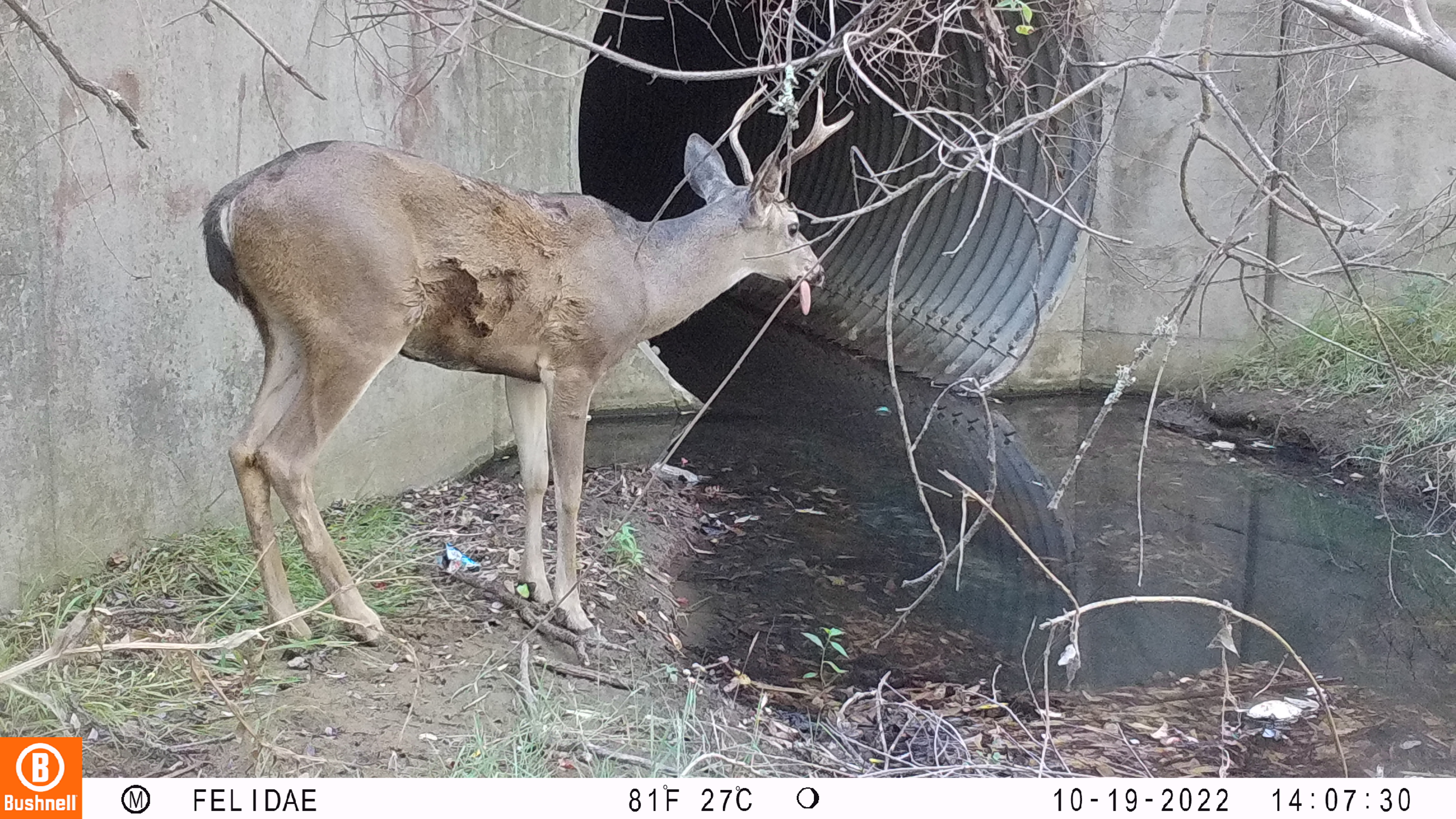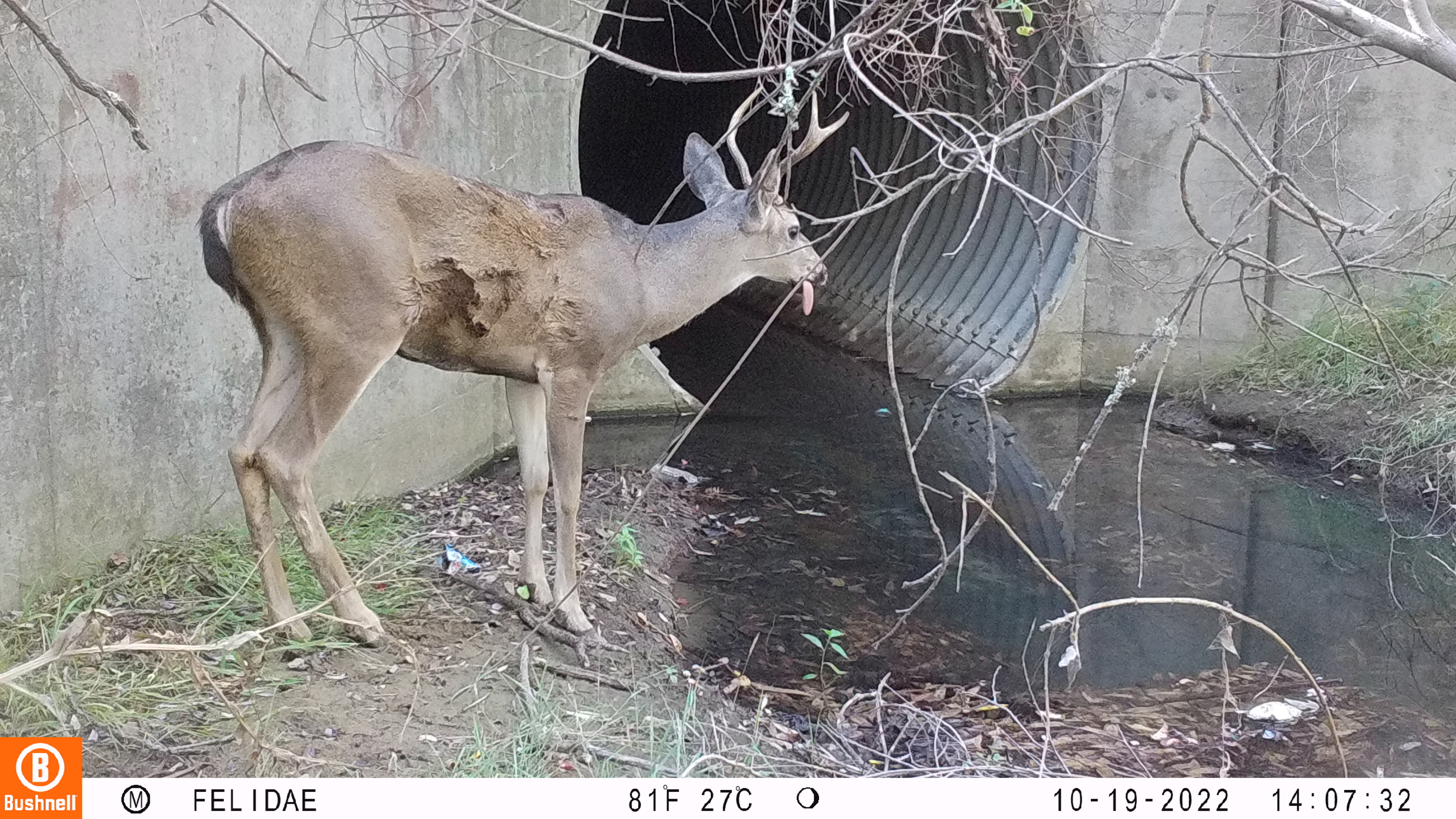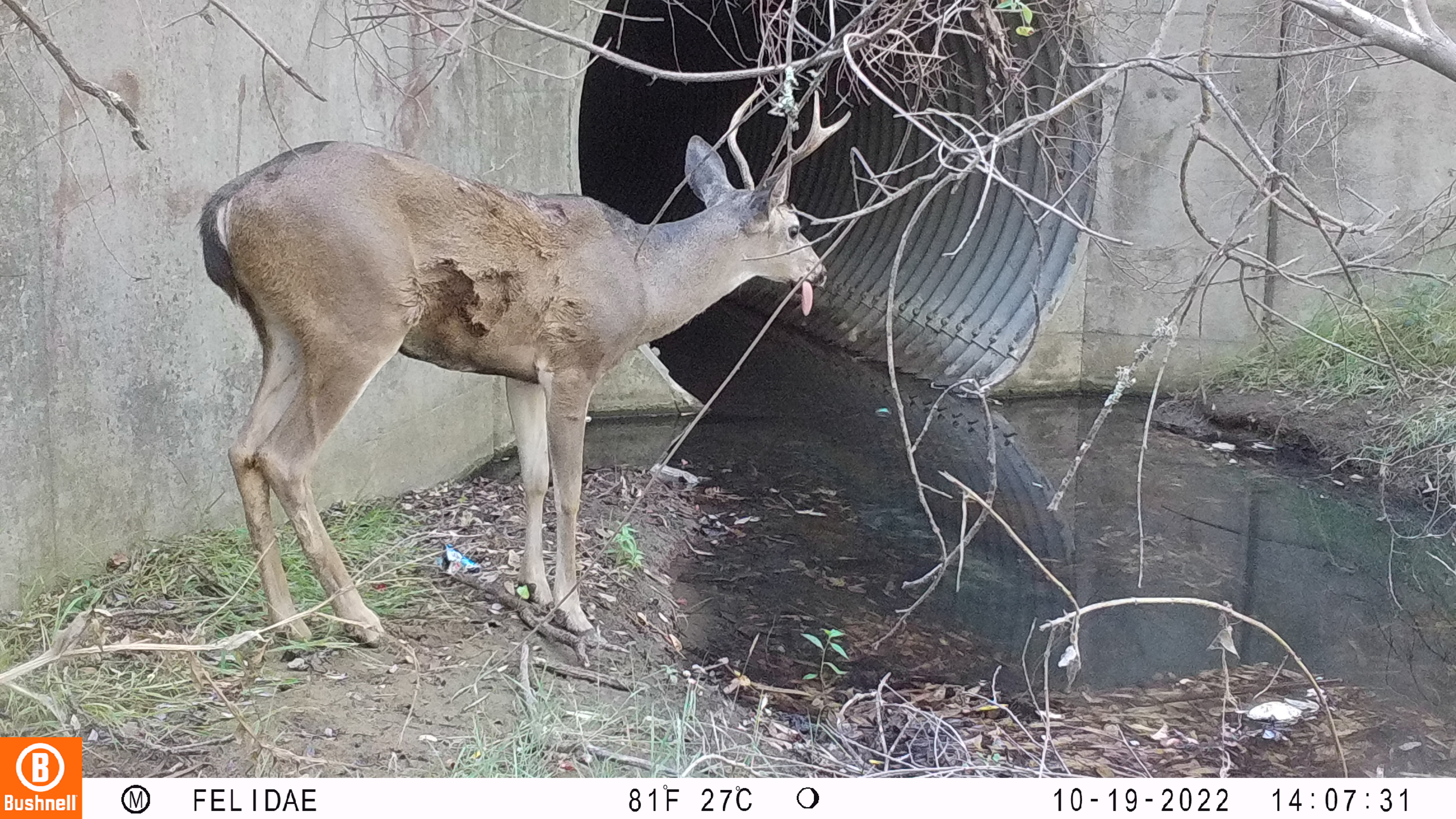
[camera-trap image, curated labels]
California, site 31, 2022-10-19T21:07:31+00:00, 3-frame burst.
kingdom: Animalia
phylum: Chordata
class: Mammalia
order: Artiodactyla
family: Cervidae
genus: Odocoileus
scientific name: Odocoileus hemionus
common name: mule deer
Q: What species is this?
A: Mule deer (Odocoileus hemionus).